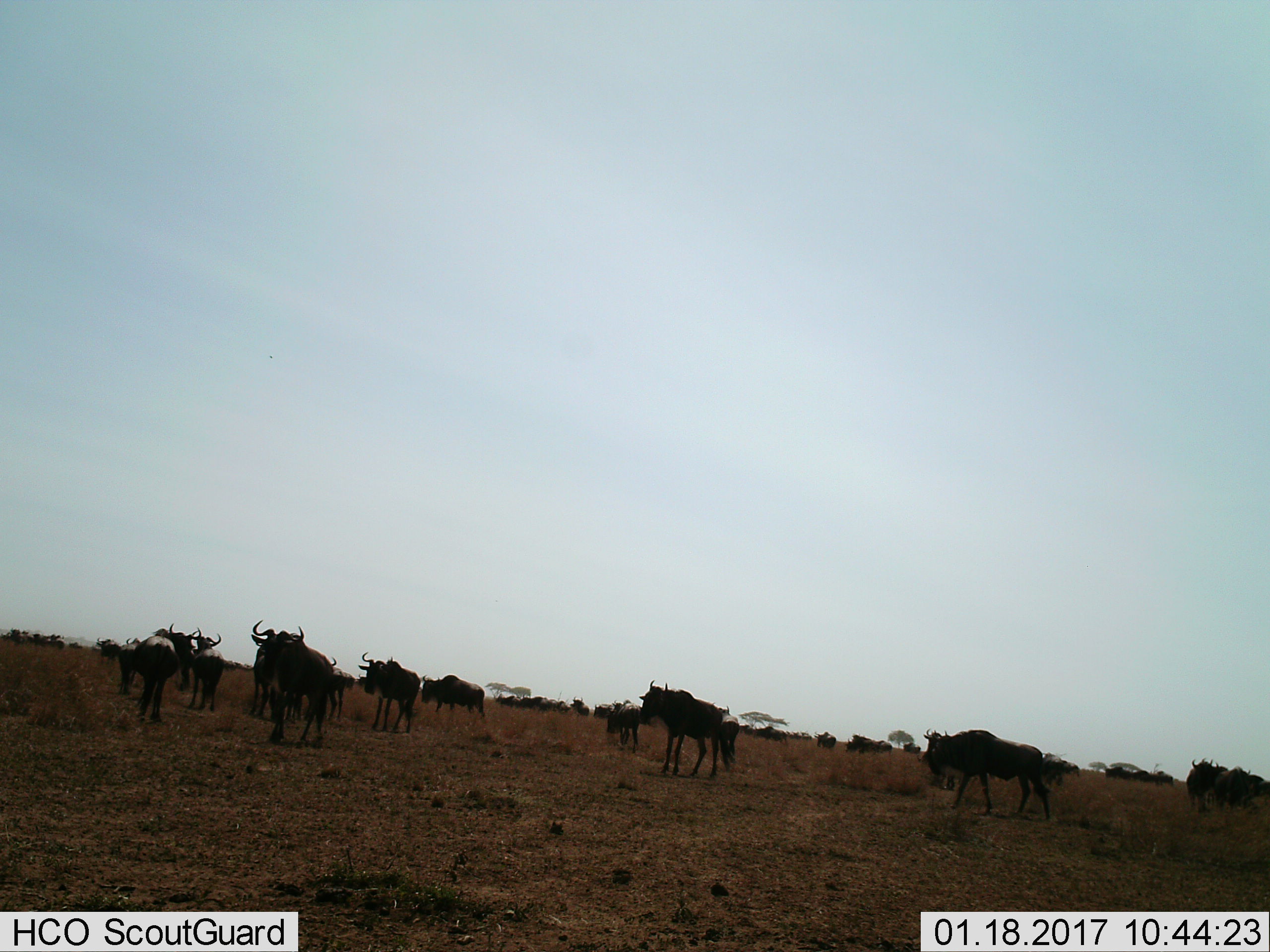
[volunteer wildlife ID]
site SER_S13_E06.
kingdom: Animalia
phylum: Chordata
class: Mammalia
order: Artiodactyla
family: Bovidae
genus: Connochaetes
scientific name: Connochaetes taurinus taurinus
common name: blue wildebeest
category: wildebeestblue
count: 11-50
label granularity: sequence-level